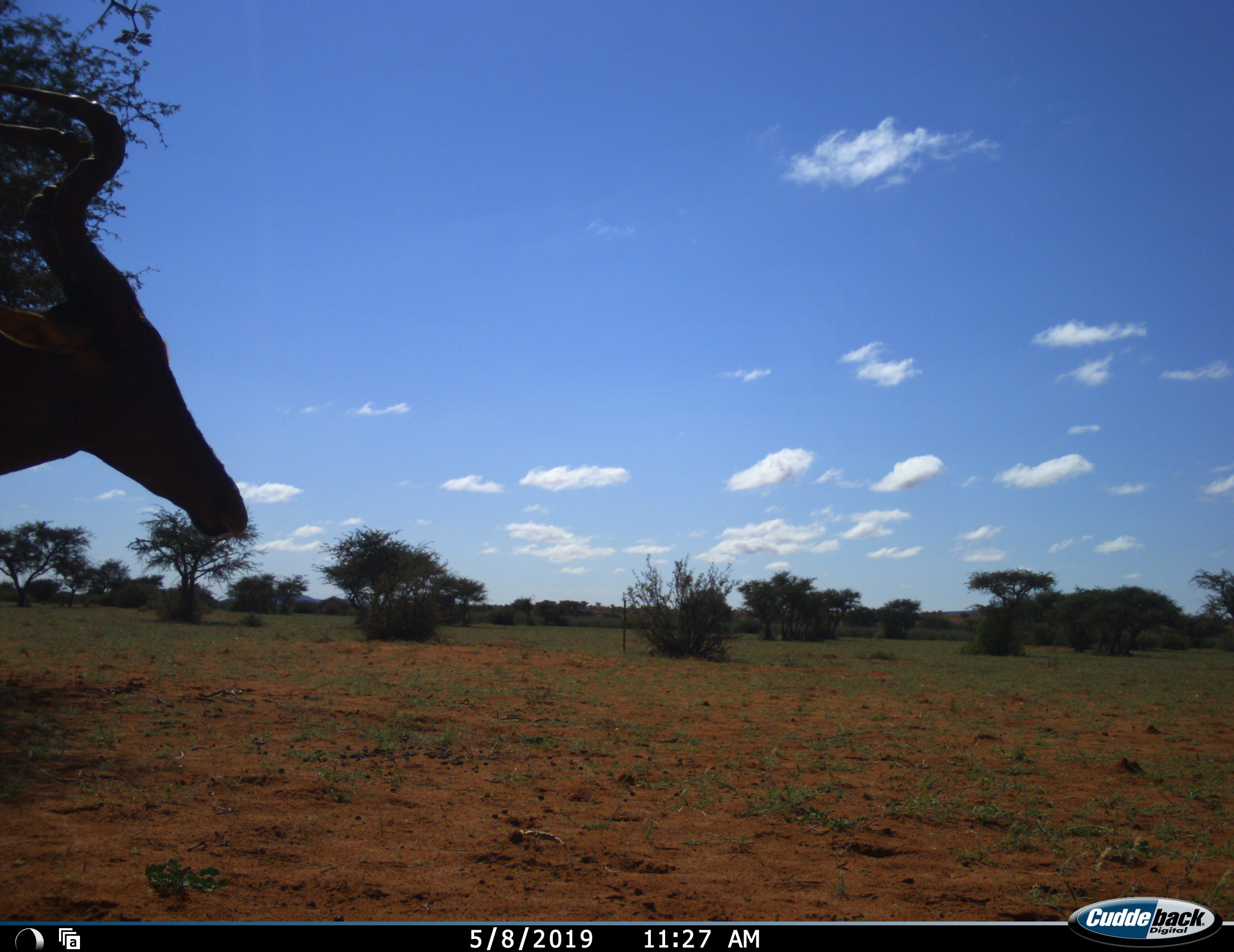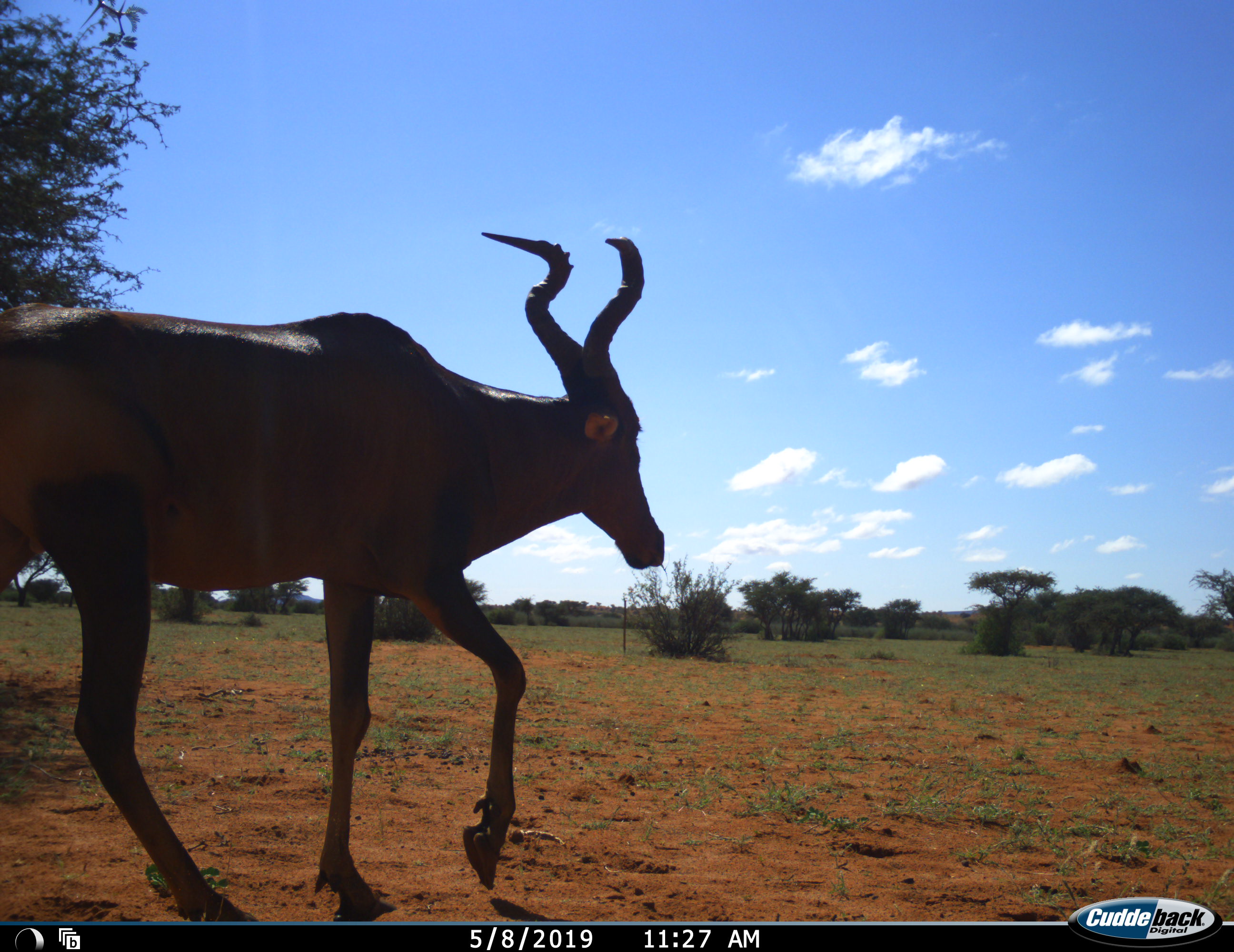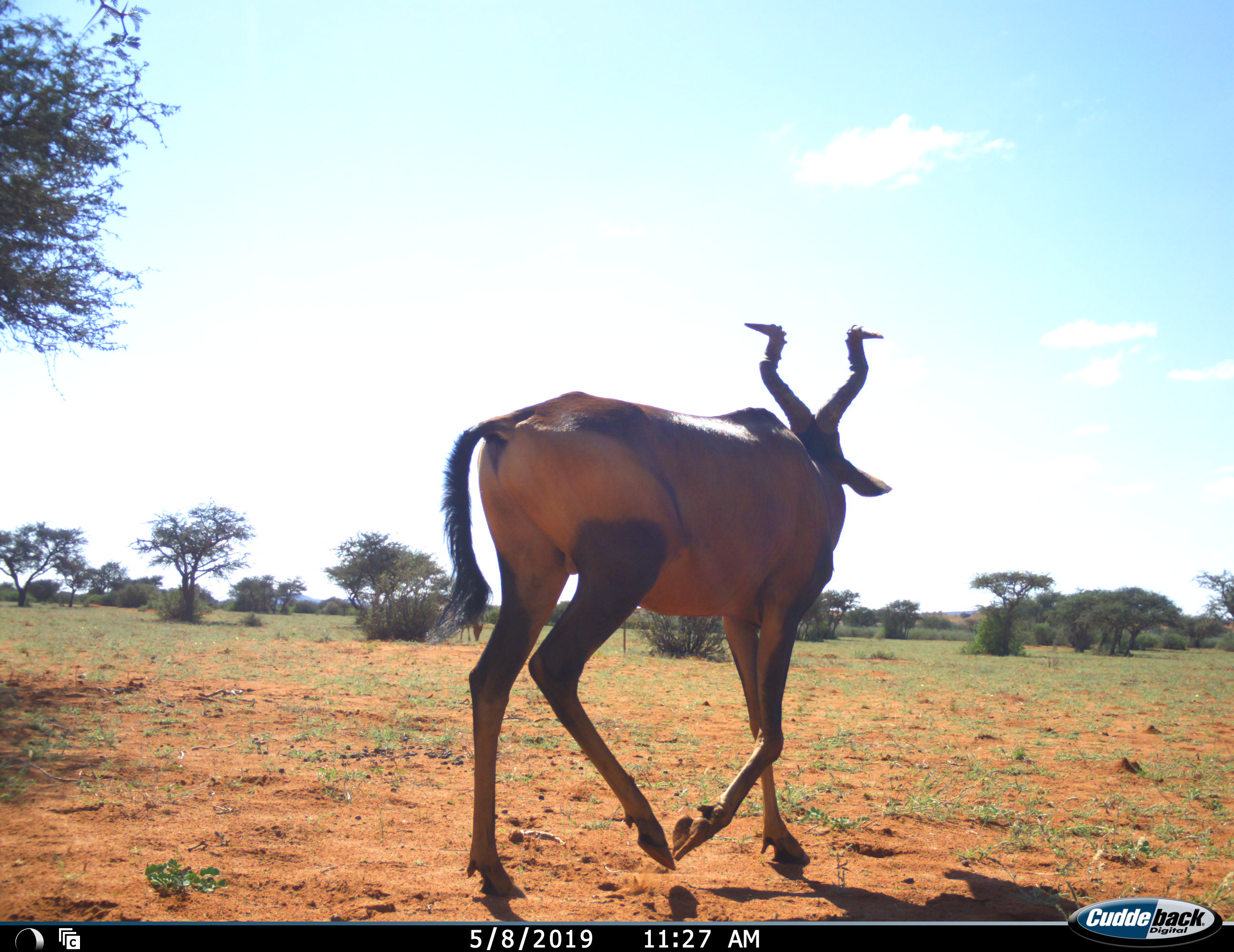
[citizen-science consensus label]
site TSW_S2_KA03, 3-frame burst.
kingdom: Animalia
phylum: Chordata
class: Mammalia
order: Artiodactyla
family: Bovidae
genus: Alcelaphus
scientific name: Alcelaphus buselaphus caama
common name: red hartebeest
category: hartebeestred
Hartebeestred (red hartebeest) (Alcelaphus buselaphus caama), count 1. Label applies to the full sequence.